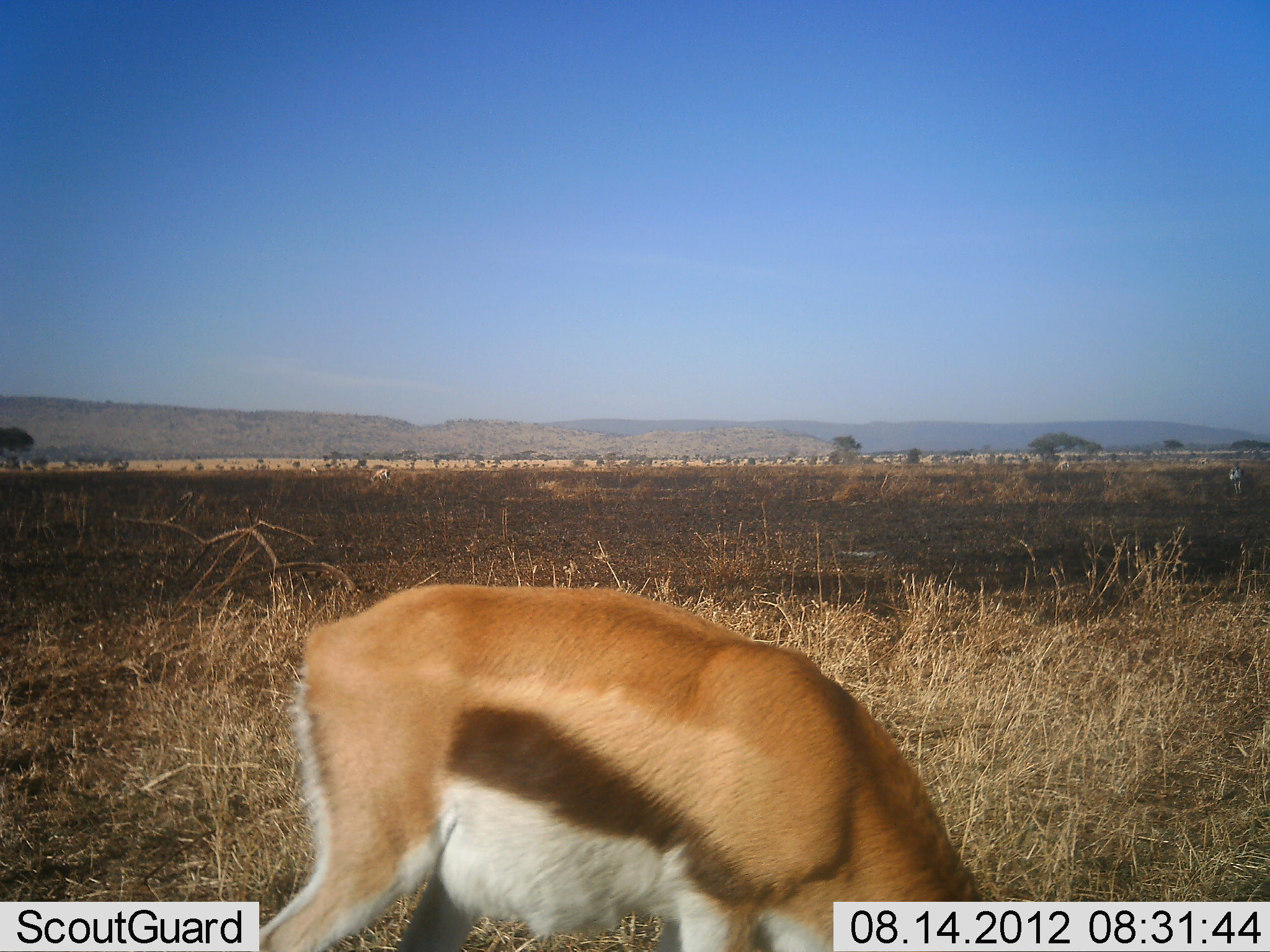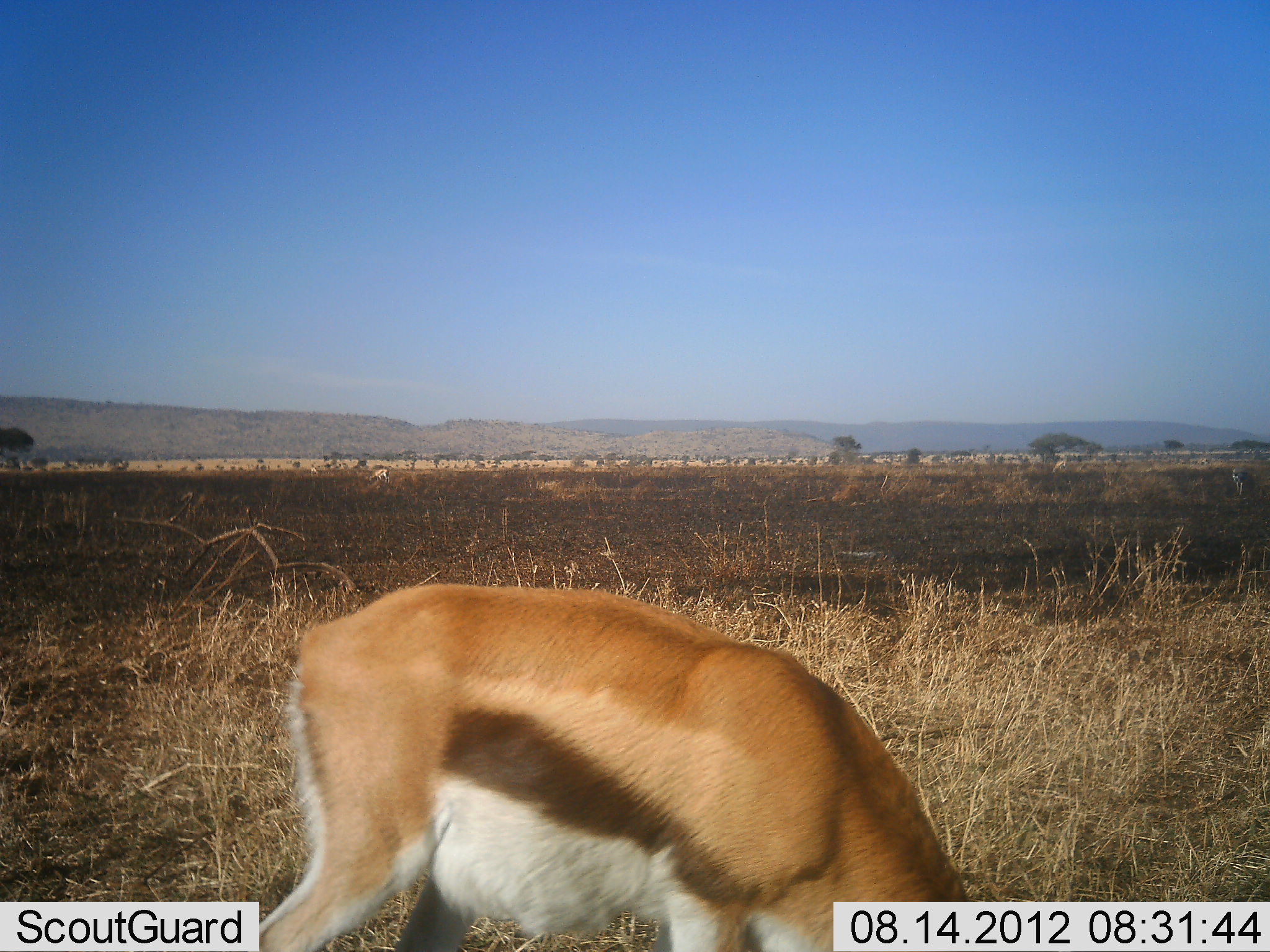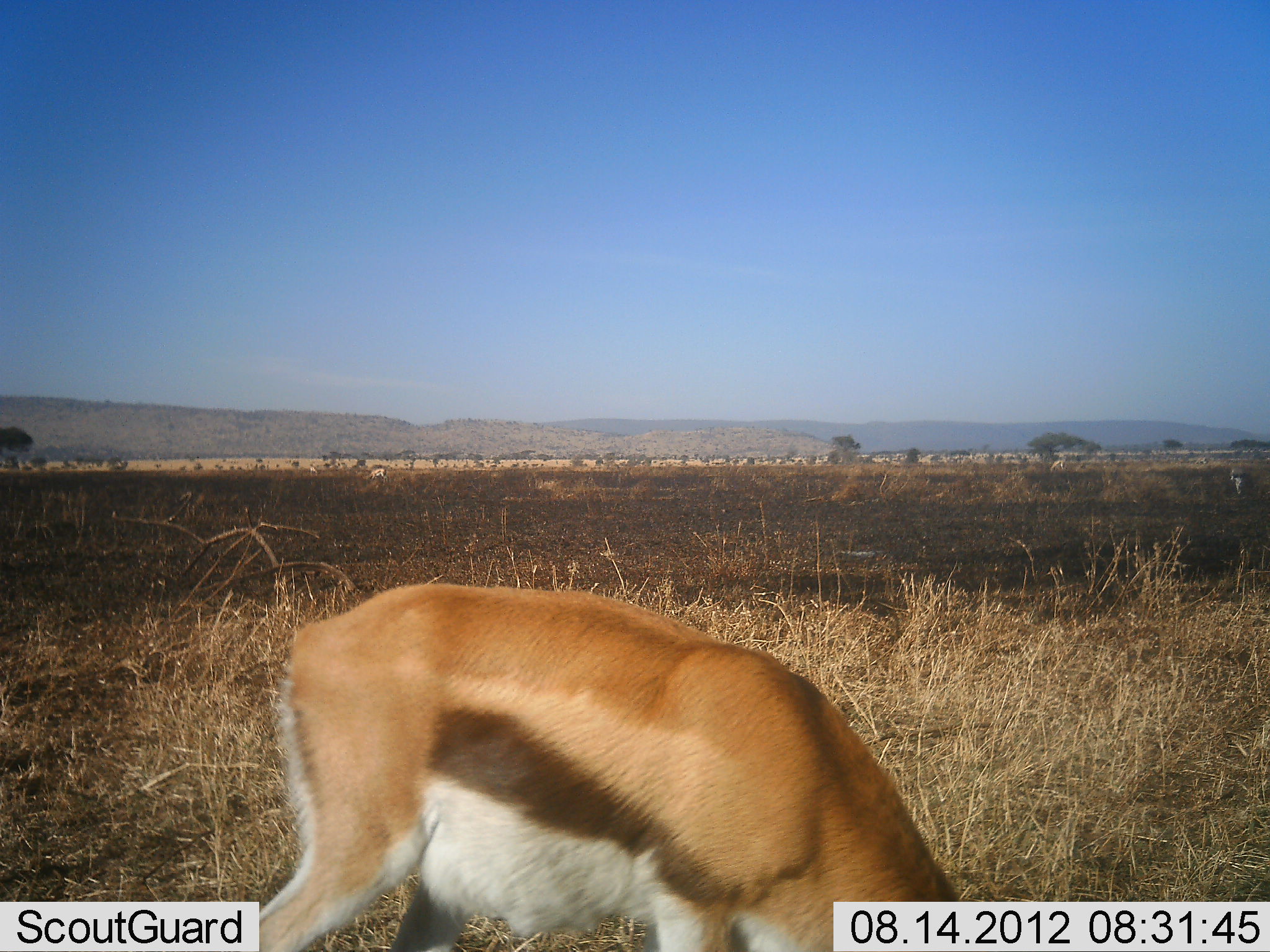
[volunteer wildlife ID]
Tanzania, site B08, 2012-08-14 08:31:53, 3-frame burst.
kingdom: Animalia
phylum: Chordata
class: Mammalia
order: Artiodactyla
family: Bovidae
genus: Eudorcas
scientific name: Eudorcas thomsonii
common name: thomson's gazelle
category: gazellethomsons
Gazellethomsons (thomson's gazelle) (Eudorcas thomsonii), count 1. Behavior (volunteer vote fractions): standing 50%, resting 0%, moving 10%, interacting 0%. Young present (vote fraction): 0%. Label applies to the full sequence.